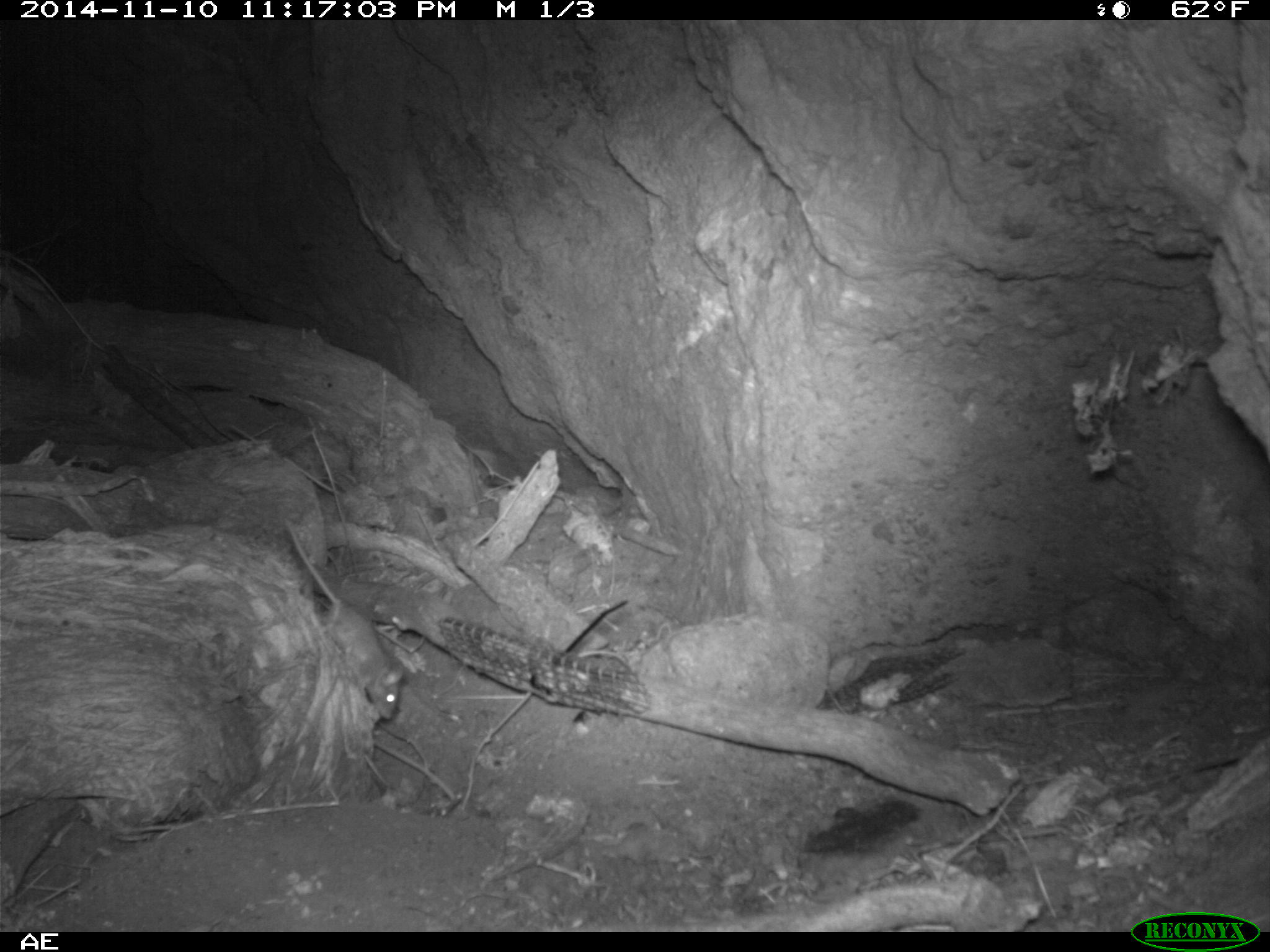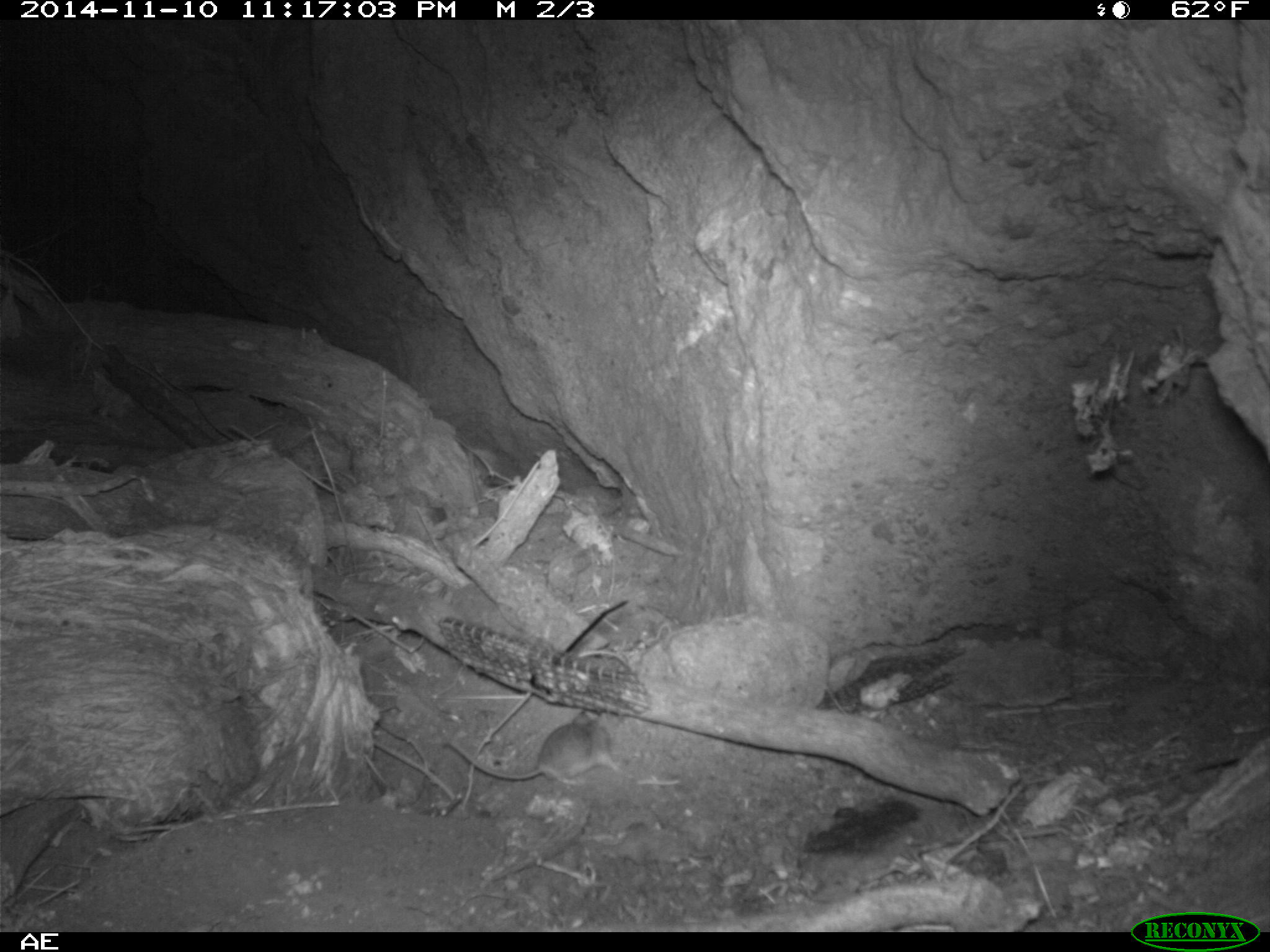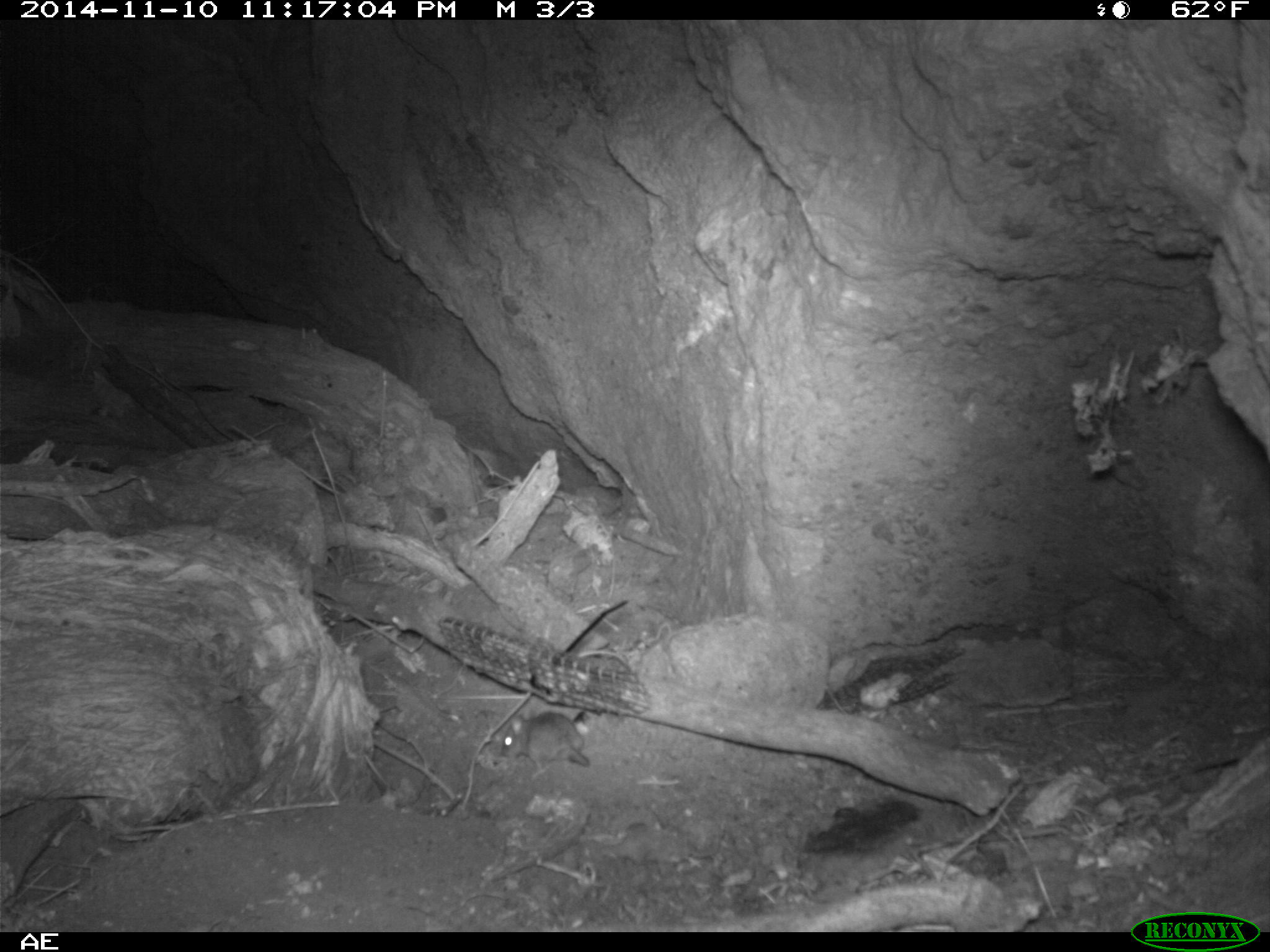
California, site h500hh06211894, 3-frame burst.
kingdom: Animalia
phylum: Chordata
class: Mammalia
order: Rodentia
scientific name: Rodentia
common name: rodent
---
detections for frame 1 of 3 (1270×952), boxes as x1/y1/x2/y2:
rodent: 284/517/406/720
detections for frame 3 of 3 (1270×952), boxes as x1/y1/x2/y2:
rodent: 499/710/592/770